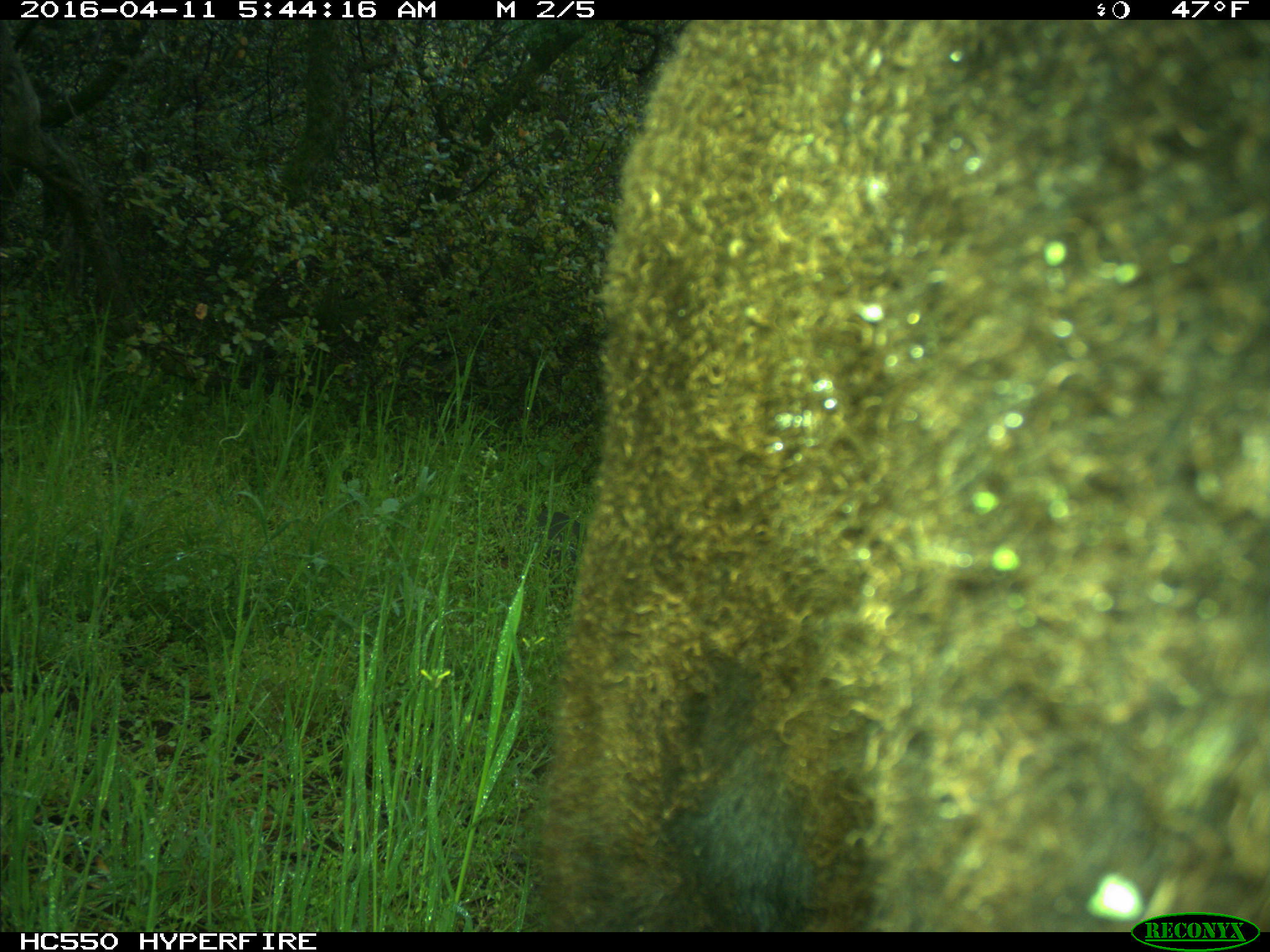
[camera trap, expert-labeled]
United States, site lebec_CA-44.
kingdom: Animalia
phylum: Chordata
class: Mammalia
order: Artiodactyla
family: Bovidae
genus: Bos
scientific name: Bos taurus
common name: domestic cow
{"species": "Bos taurus (domestic cow)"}